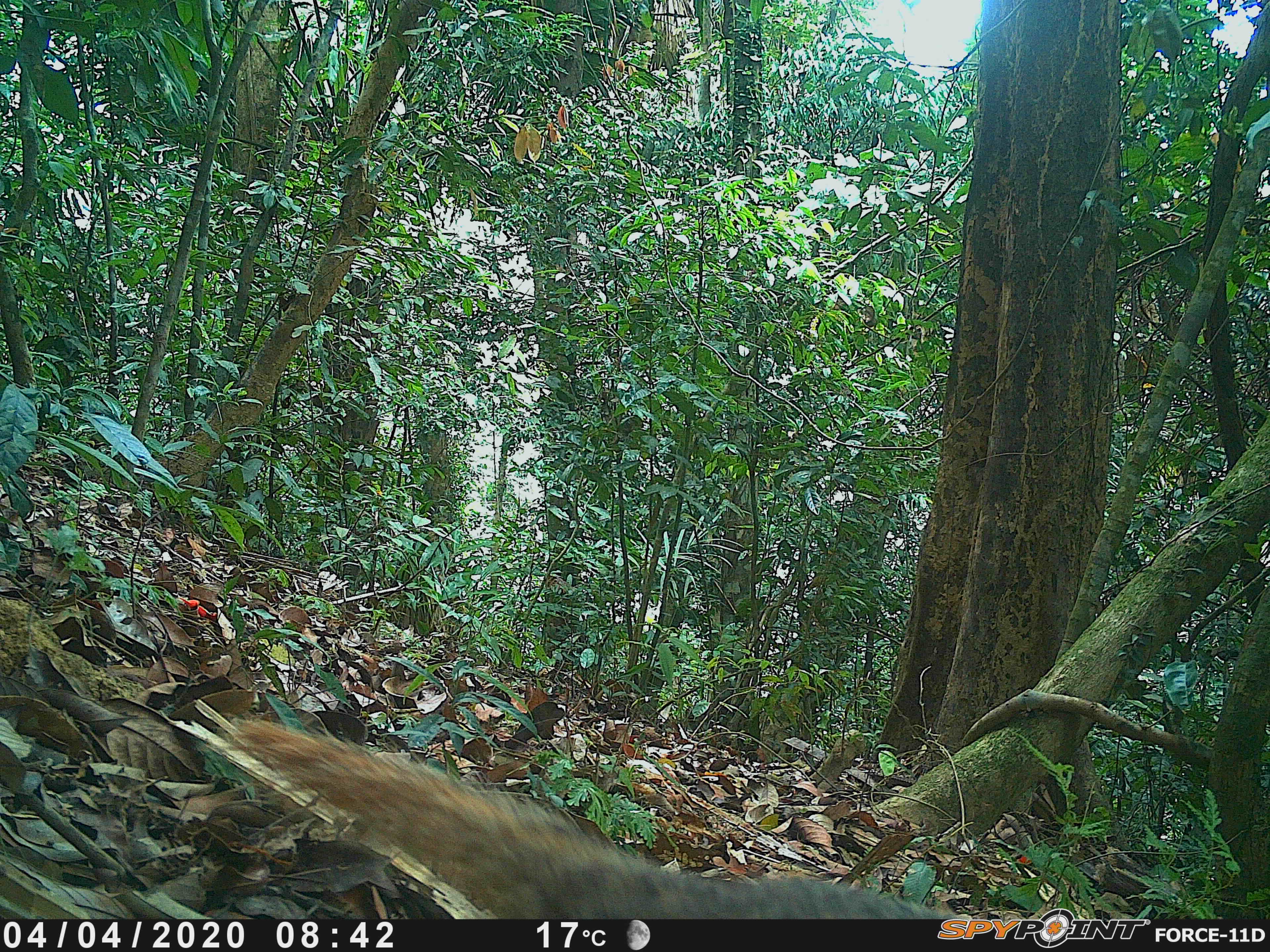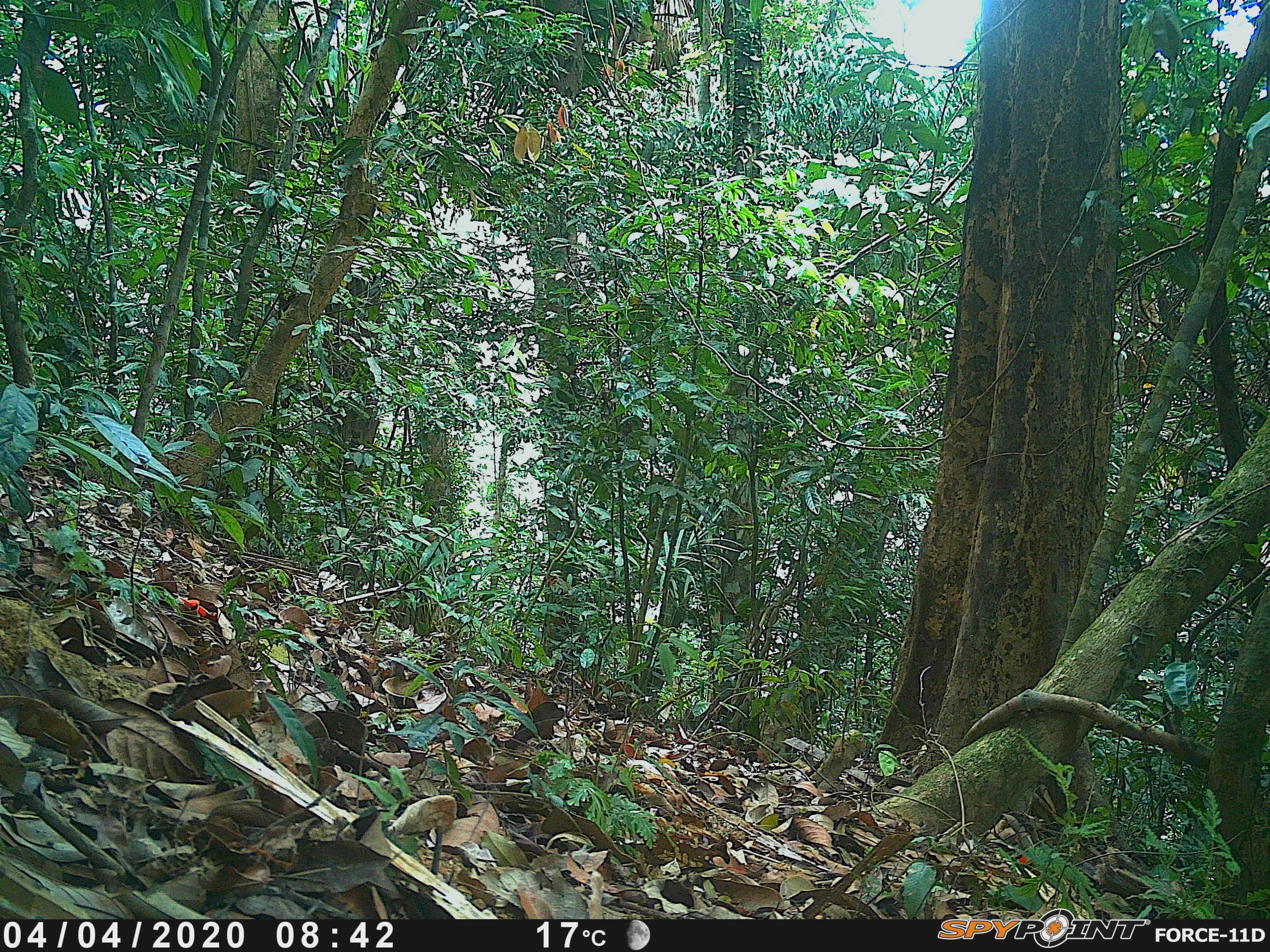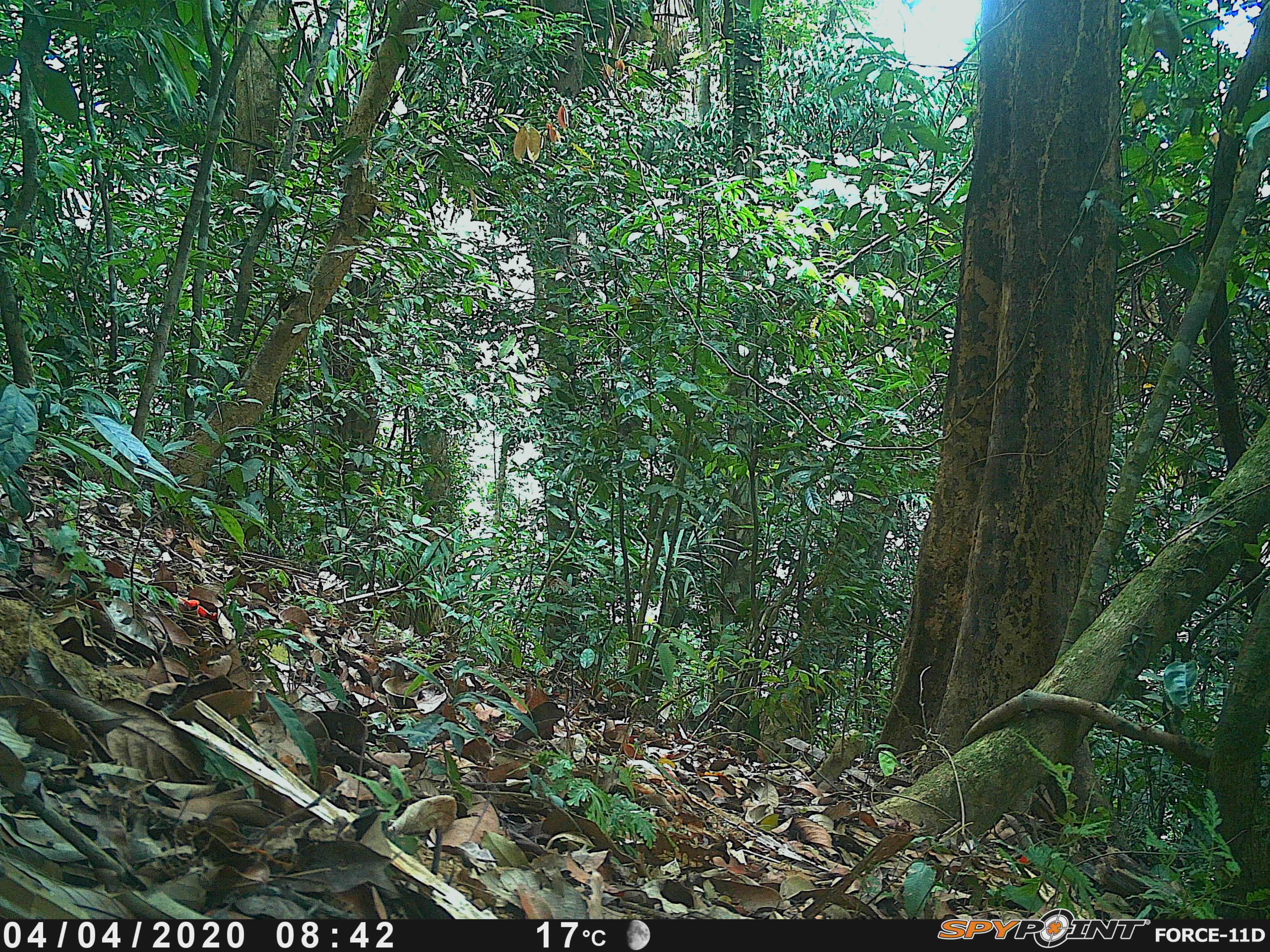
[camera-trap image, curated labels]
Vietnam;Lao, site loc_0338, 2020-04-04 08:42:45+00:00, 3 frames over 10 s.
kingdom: Animalia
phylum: Chordata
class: Mammalia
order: Carnivora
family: Herpestidae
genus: Urva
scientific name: Urva urva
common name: crab-eating mongoose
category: crab eating mongoose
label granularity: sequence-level